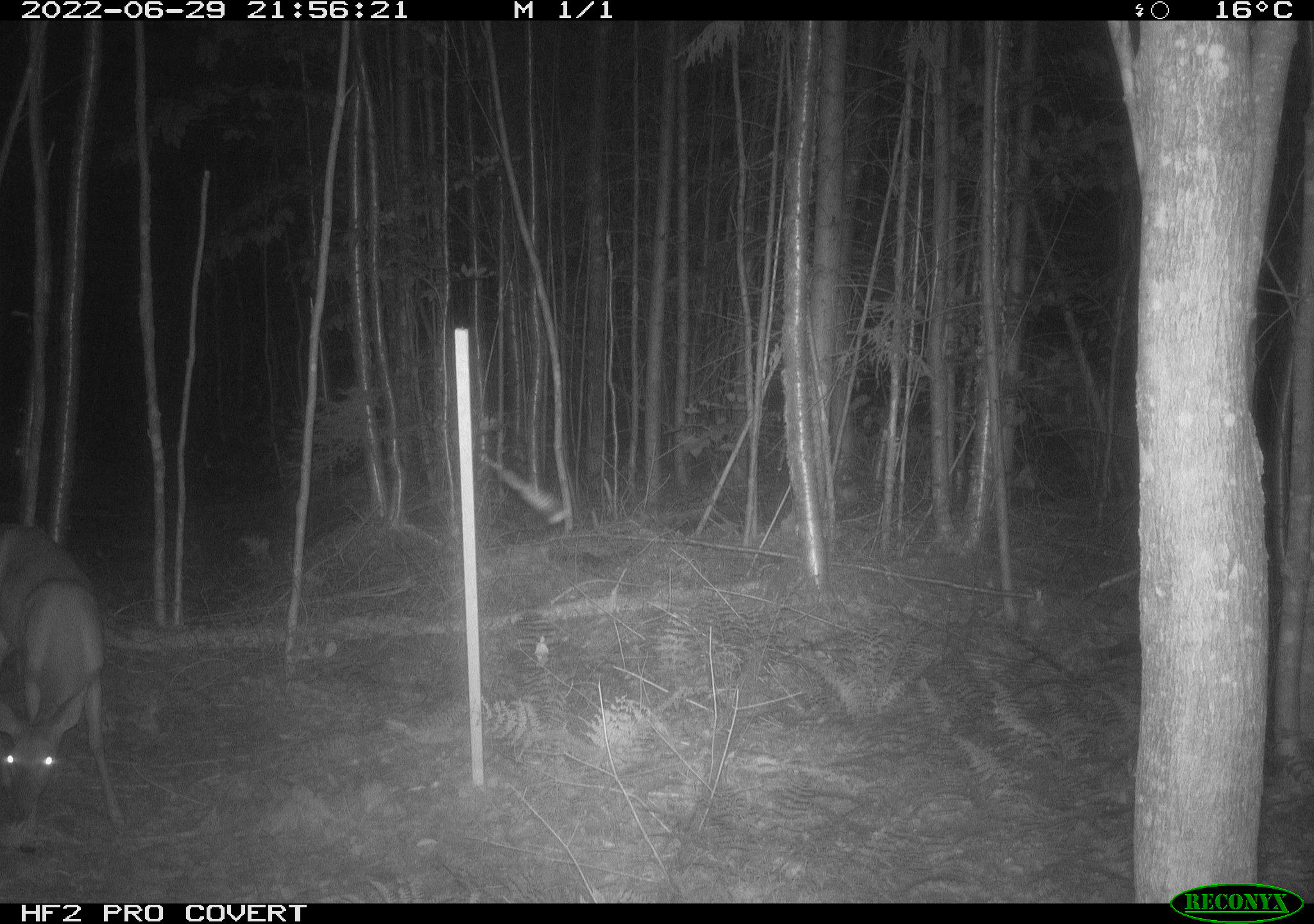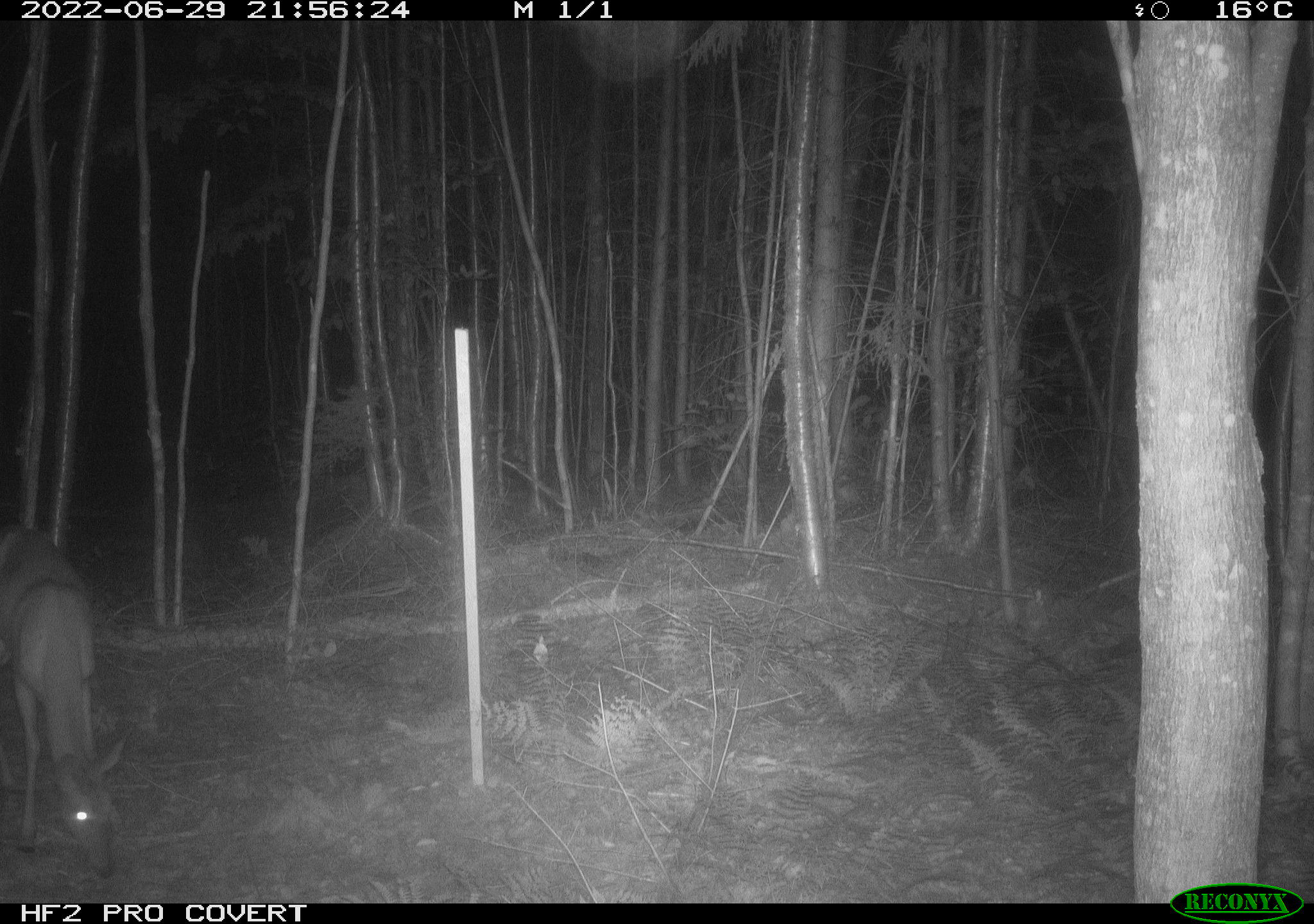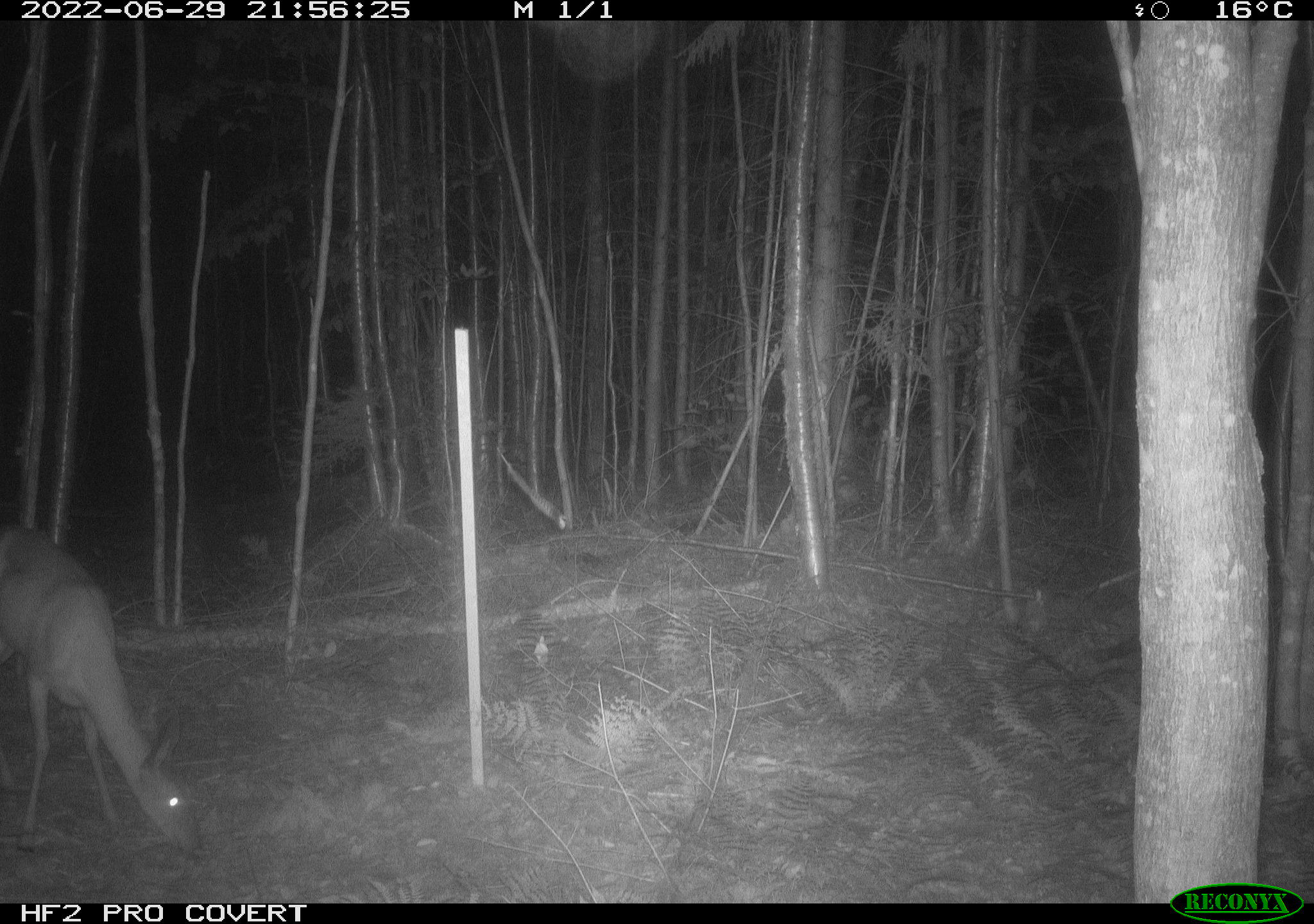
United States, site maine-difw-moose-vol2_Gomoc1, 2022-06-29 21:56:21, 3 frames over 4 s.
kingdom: Animalia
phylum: Chordata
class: Mammalia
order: Artiodactyla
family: Cervidae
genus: Odocoileus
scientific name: Odocoileus virginianus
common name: white-tailed deer